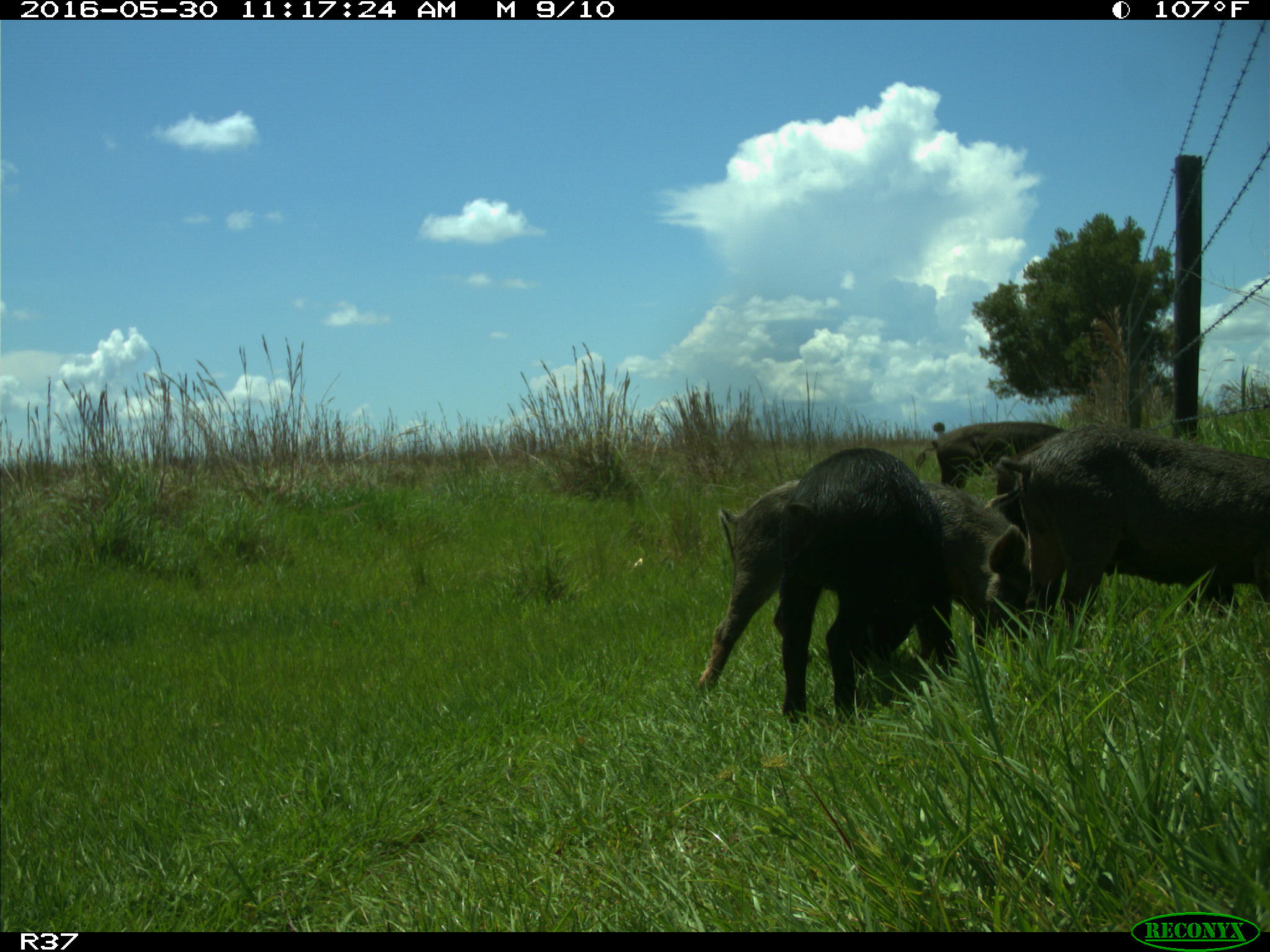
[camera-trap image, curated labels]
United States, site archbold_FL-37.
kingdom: Animalia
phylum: Chordata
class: Mammalia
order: Artiodactyla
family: Suidae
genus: Sus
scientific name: Sus scrofa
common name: wild boar